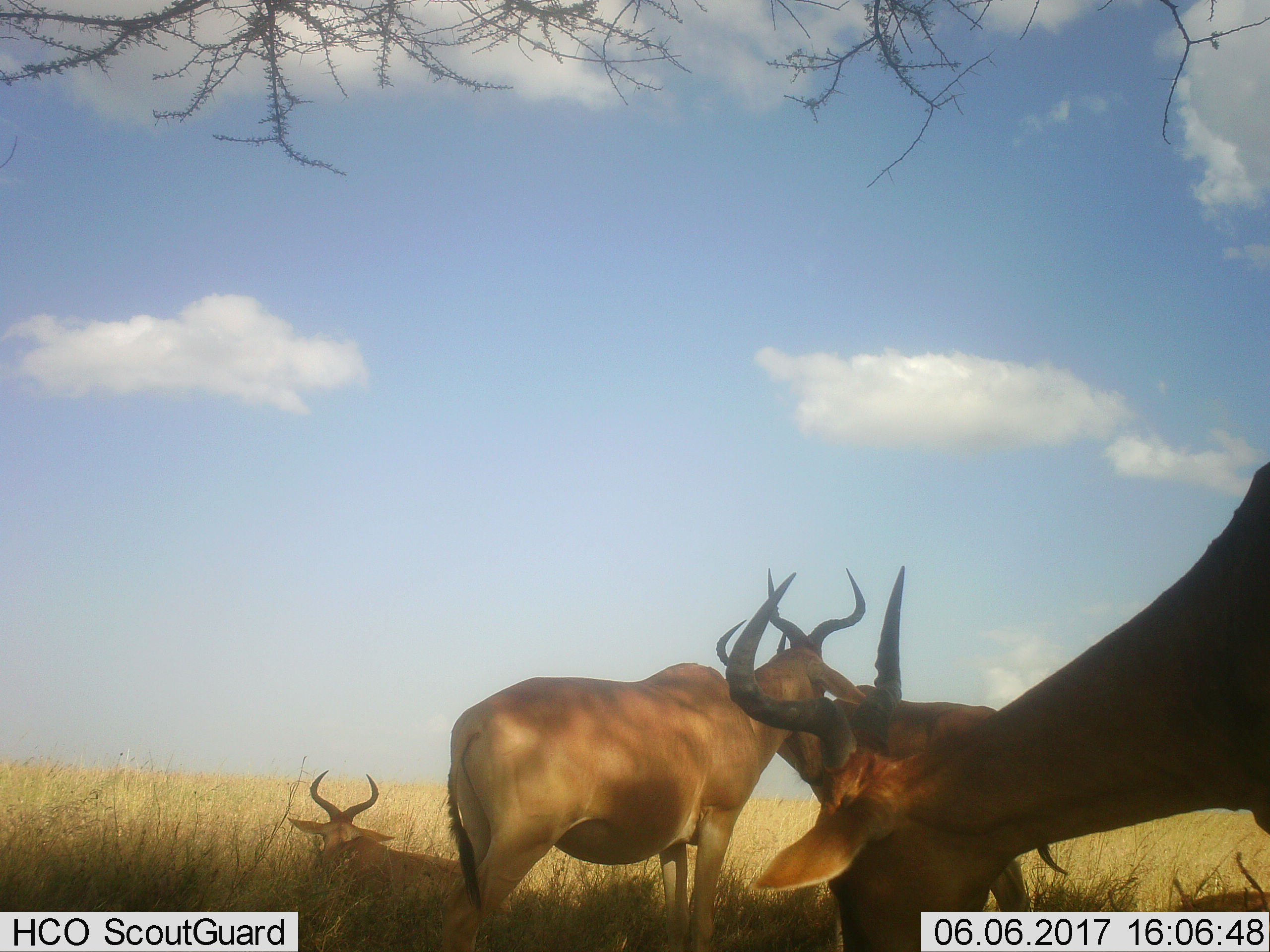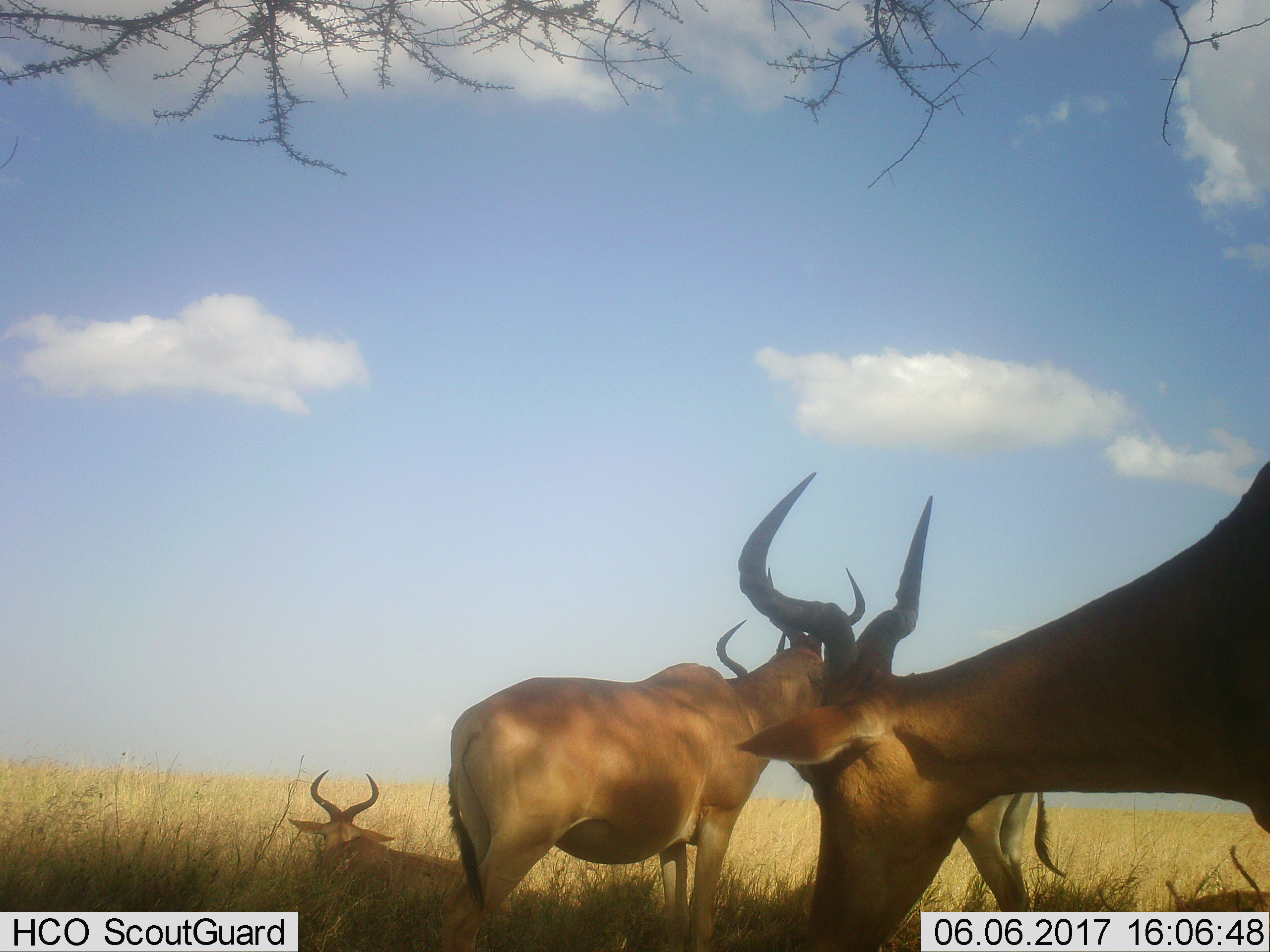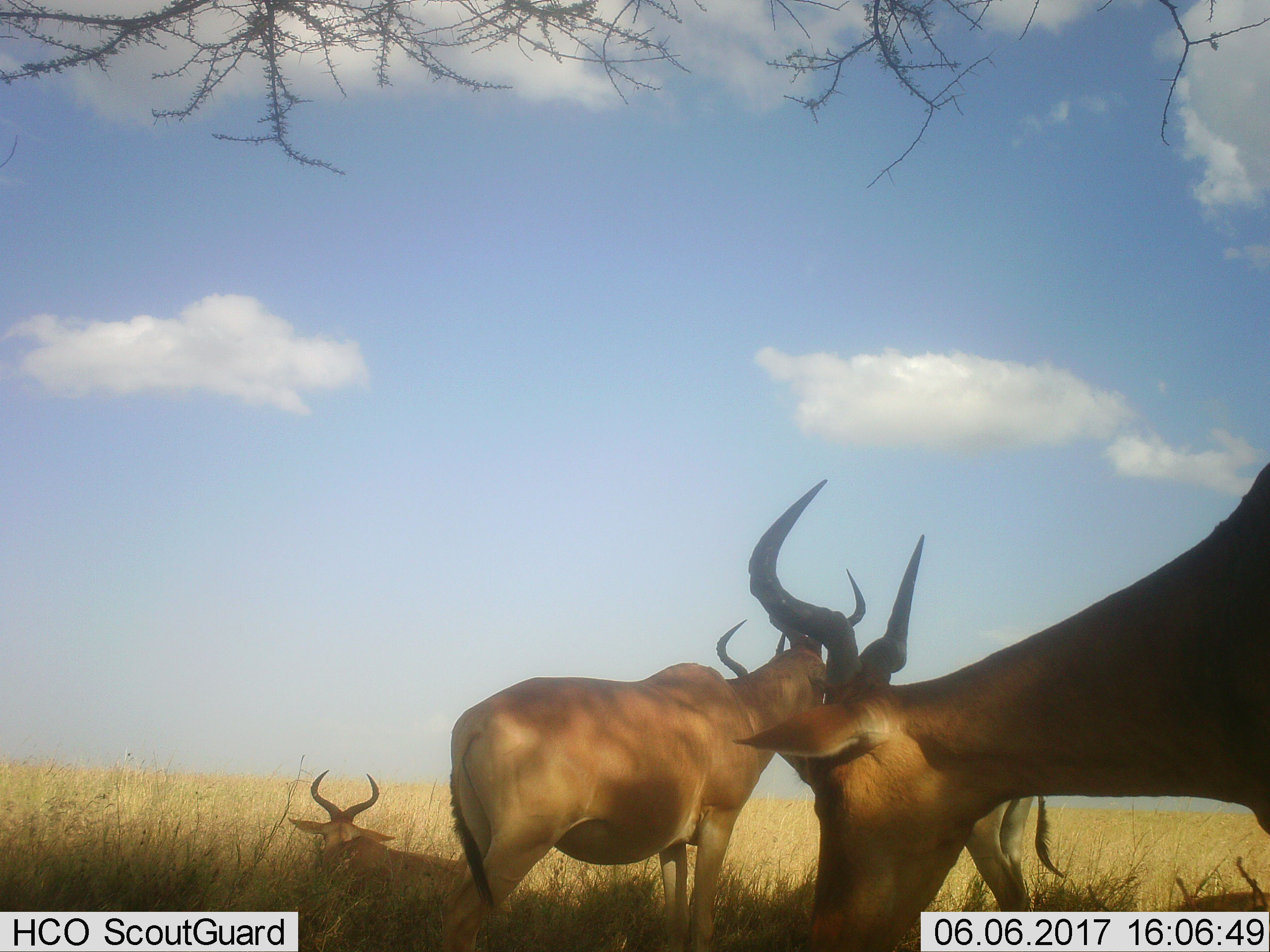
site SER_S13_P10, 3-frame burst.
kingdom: Animalia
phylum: Chordata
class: Mammalia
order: Artiodactyla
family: Bovidae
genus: Alcelaphus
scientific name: Alcelaphus buselaphus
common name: hartebeest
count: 4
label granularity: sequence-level